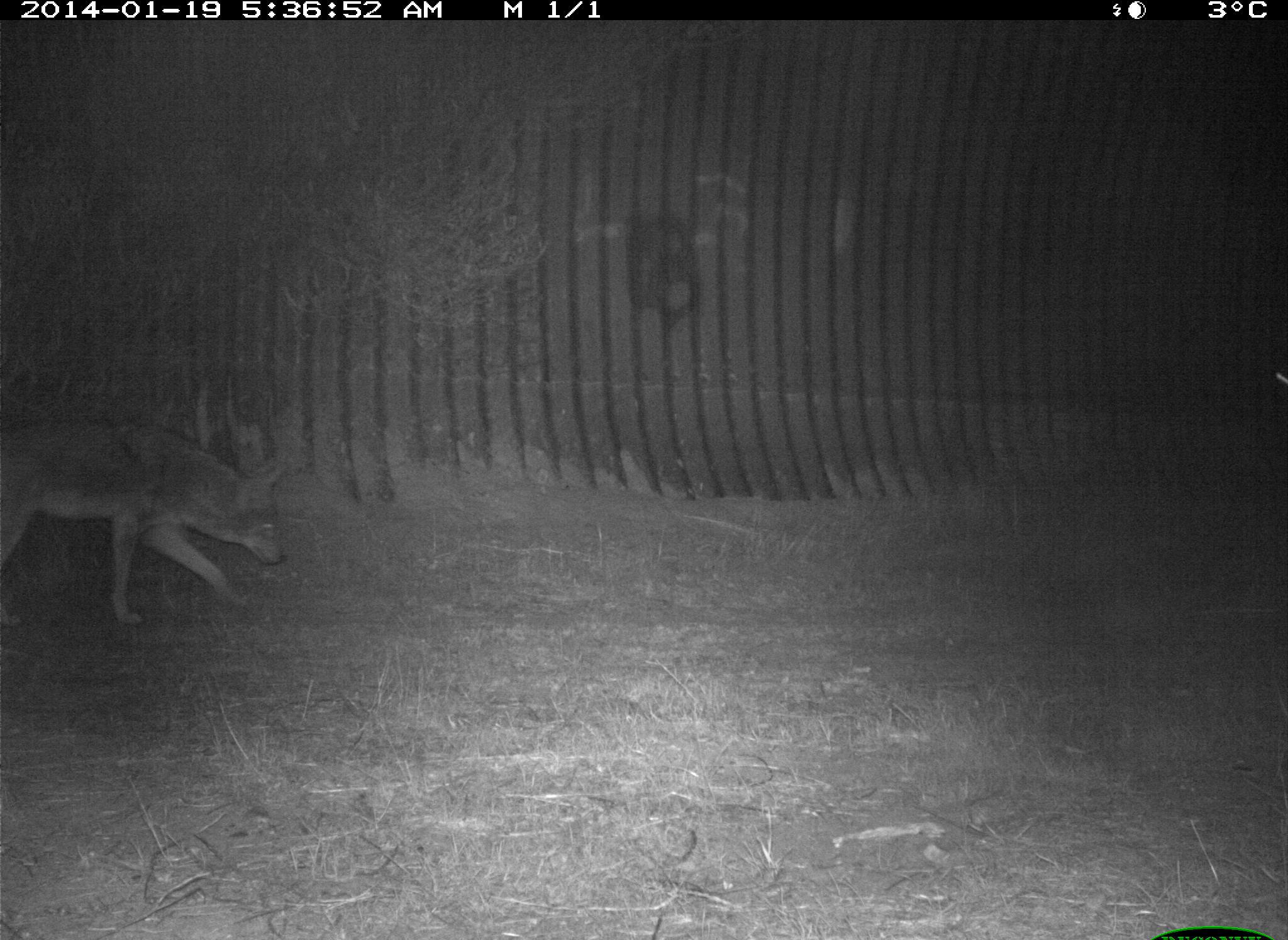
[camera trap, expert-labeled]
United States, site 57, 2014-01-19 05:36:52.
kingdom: Animalia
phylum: Chordata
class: Mammalia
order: Carnivora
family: Canidae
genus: Canis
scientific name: Canis latrans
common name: coyote